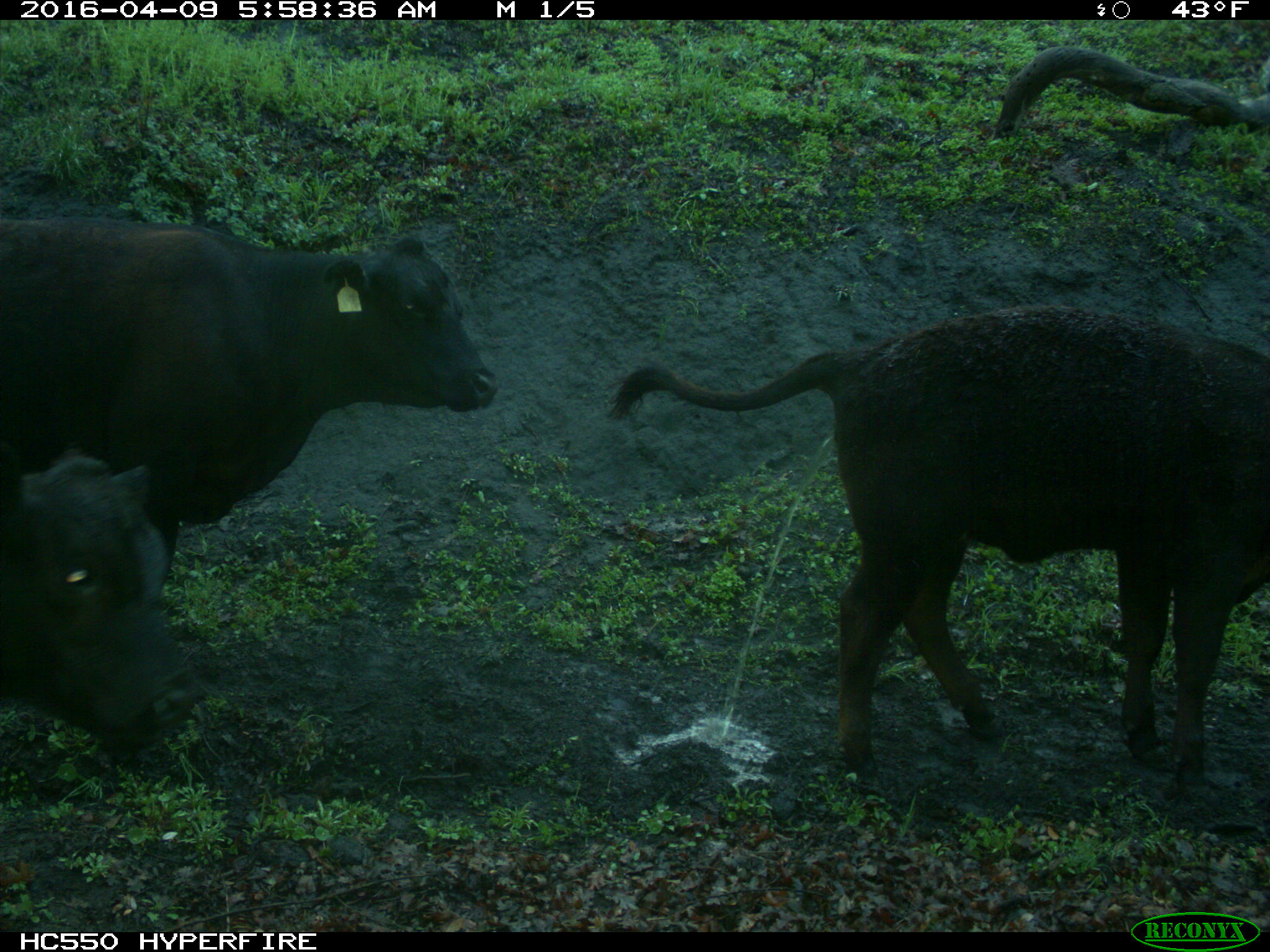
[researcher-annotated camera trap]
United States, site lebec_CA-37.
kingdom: Animalia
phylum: Chordata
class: Mammalia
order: Artiodactyla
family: Bovidae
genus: Bos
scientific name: Bos taurus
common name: domestic cow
Bos taurus (domestic cow).